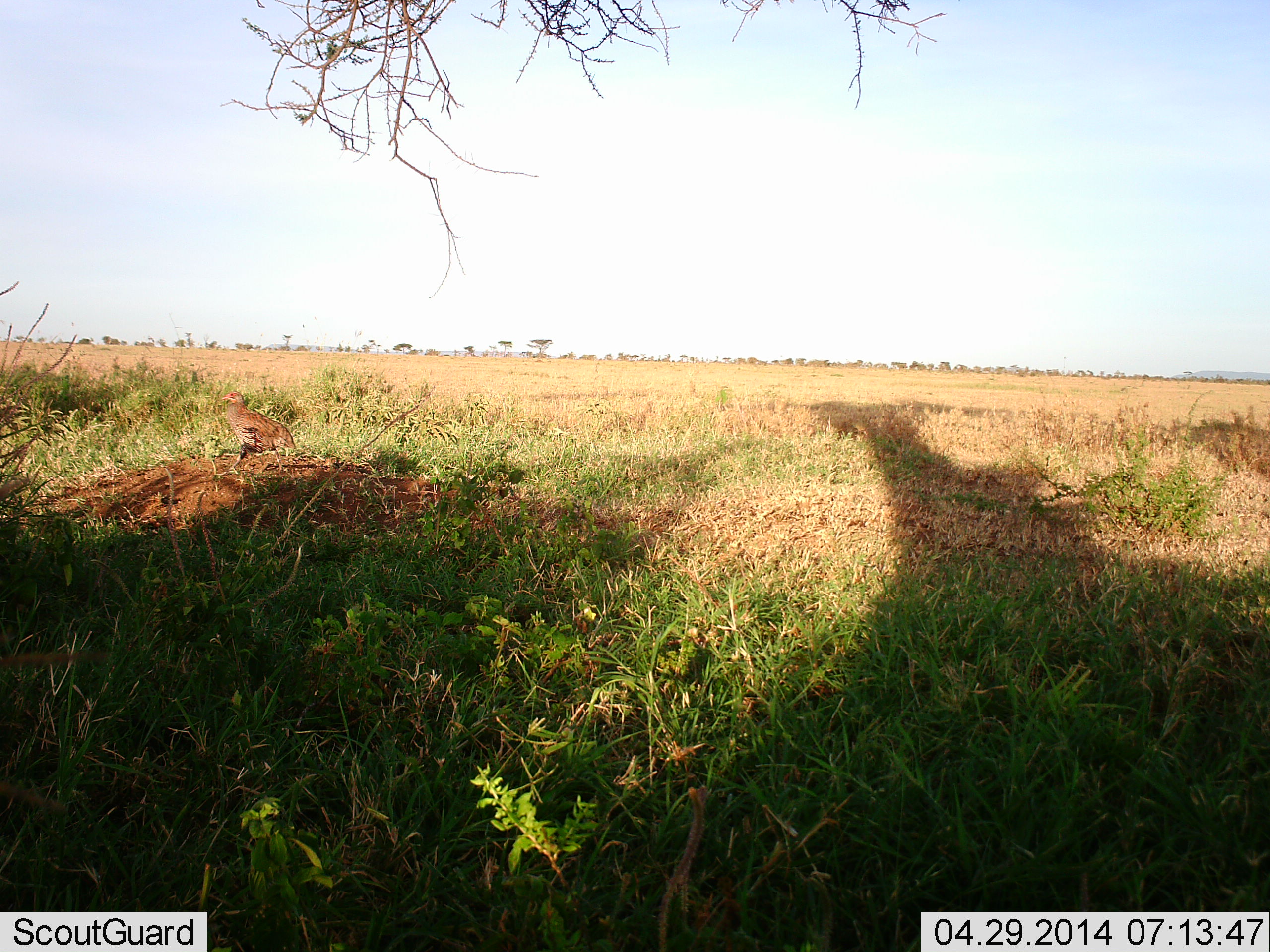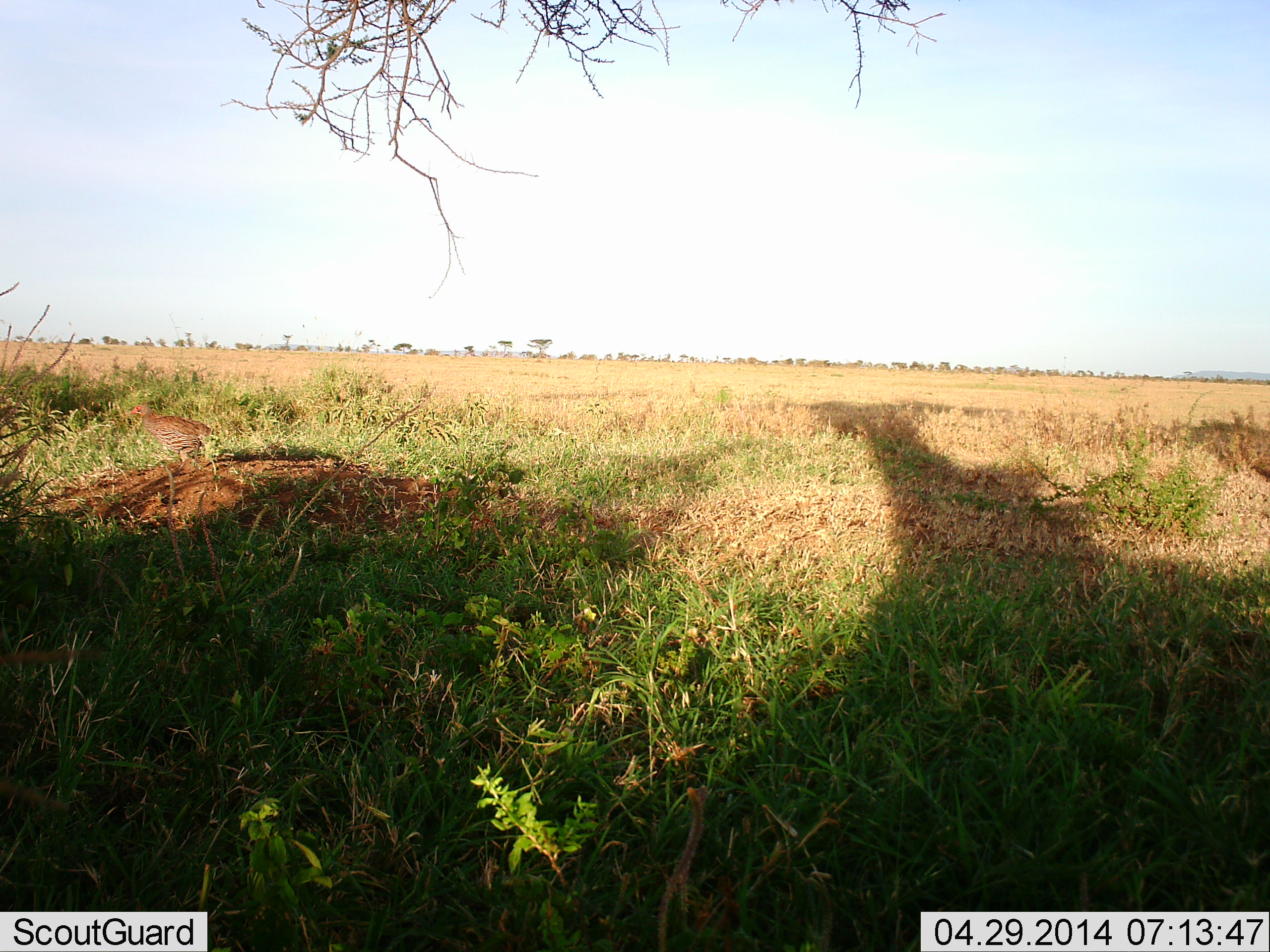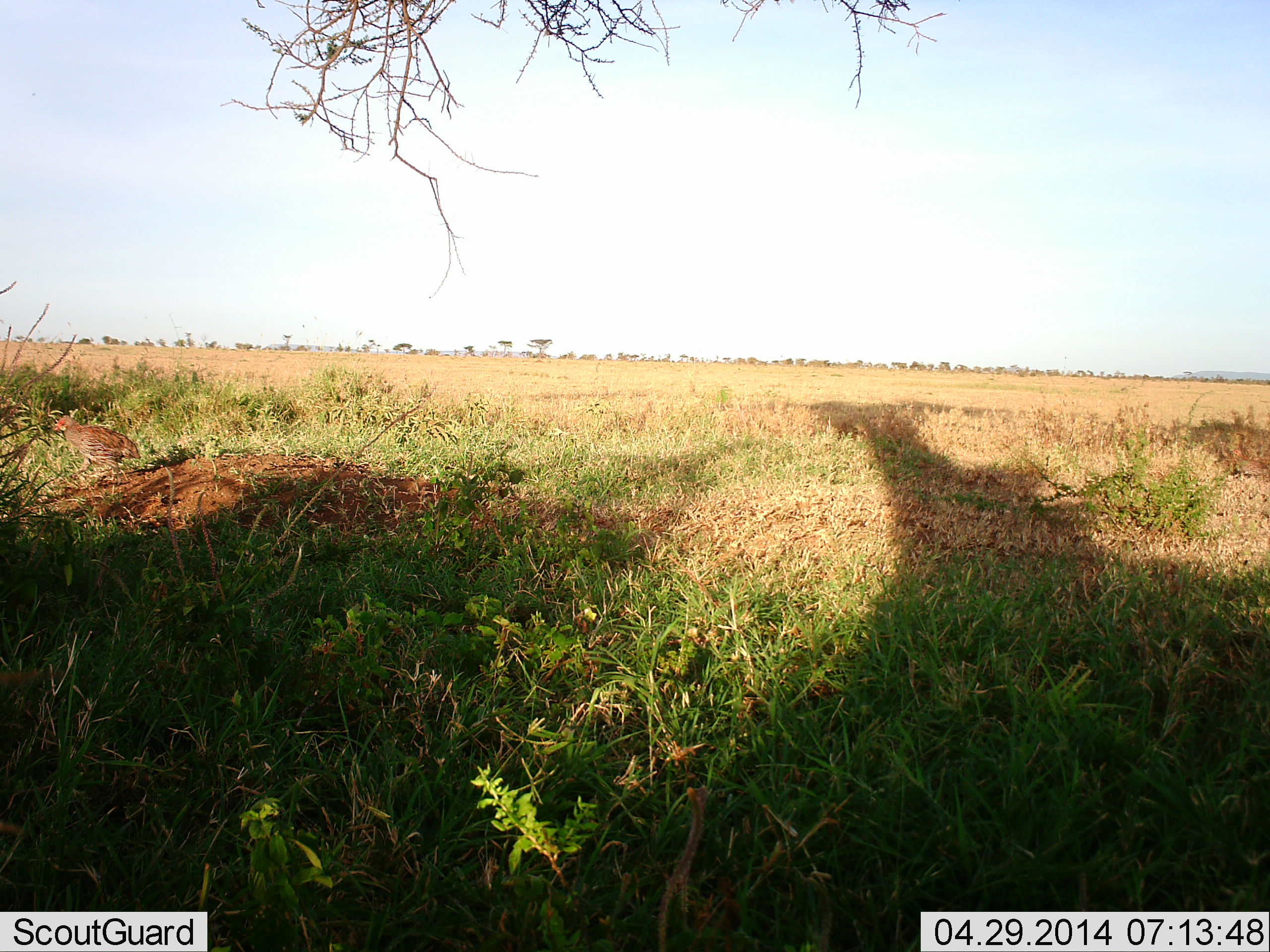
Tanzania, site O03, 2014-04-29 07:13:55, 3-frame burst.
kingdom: Animalia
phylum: Chordata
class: Aves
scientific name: Aves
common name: bird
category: otherbird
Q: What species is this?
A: Otherbird (bird) (Aves).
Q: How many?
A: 1.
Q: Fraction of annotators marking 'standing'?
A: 0%.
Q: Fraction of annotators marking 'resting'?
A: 0%.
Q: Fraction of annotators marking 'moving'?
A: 100%.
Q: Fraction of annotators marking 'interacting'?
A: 0%.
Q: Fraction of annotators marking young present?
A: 0%.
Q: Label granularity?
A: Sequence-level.